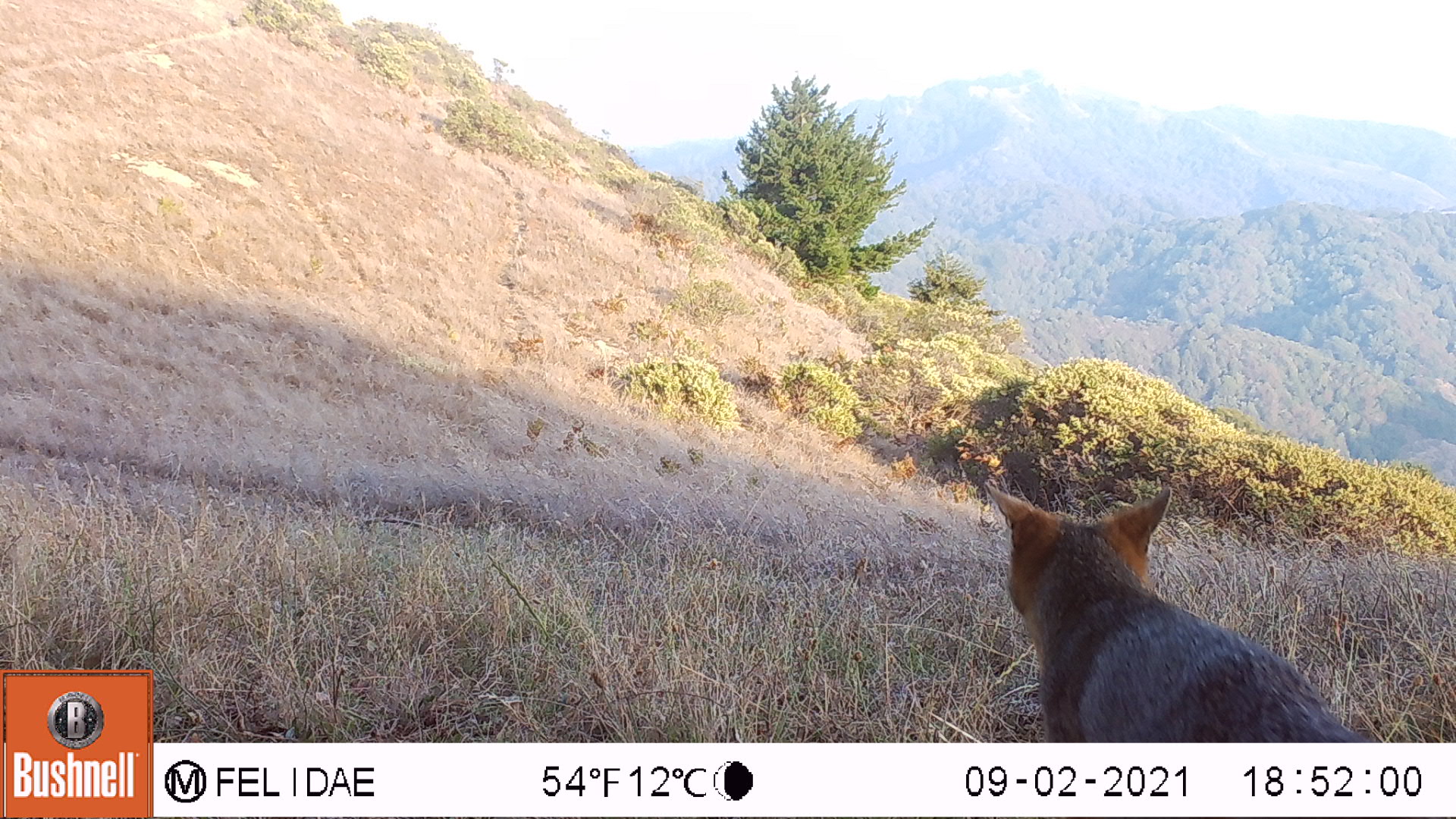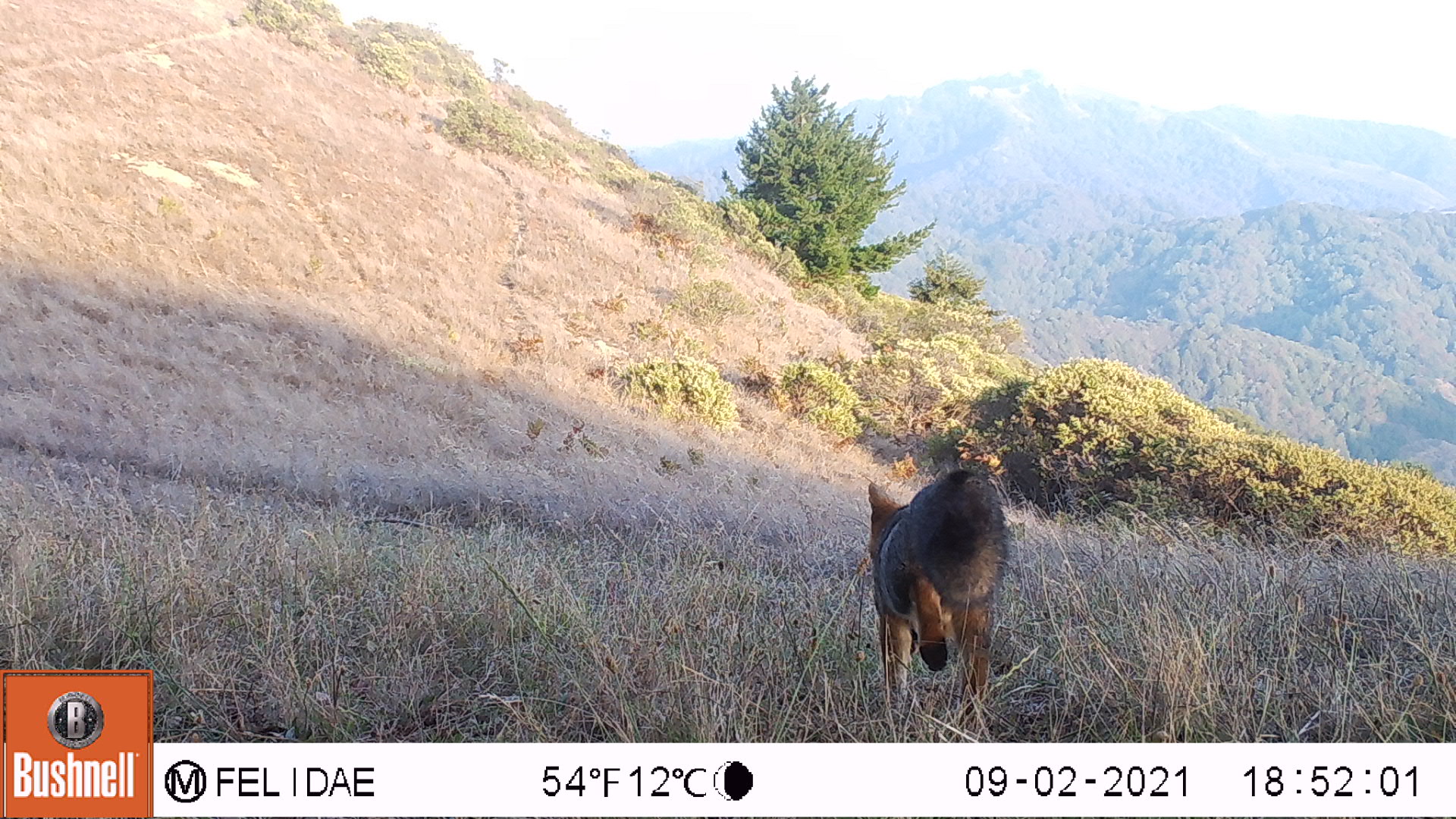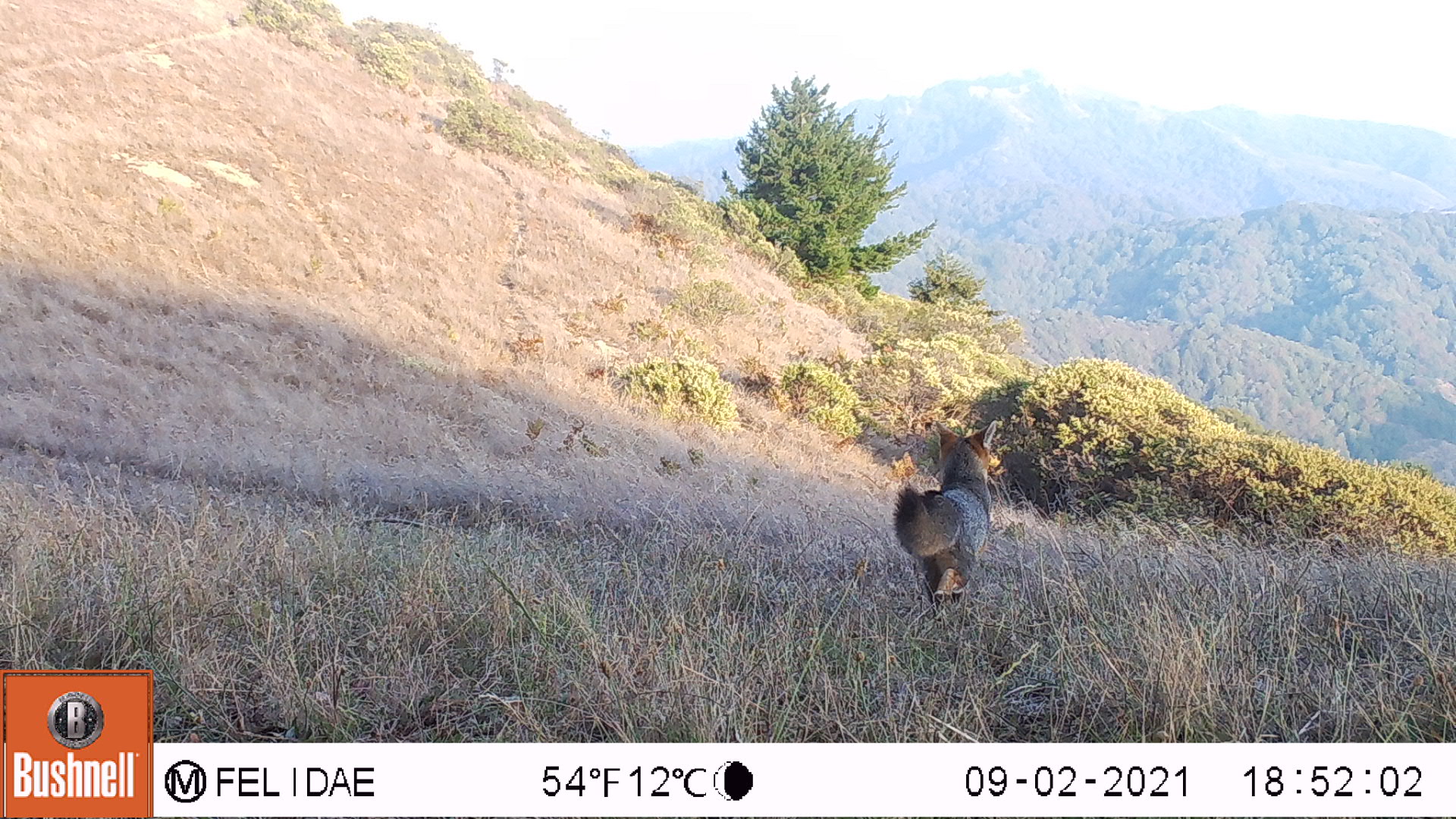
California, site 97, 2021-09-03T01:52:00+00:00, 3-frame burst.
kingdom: Animalia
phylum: Chordata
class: Mammalia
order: Carnivora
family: Canidae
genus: Urocyon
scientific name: Urocyon cinereoargenteus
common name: gray fox